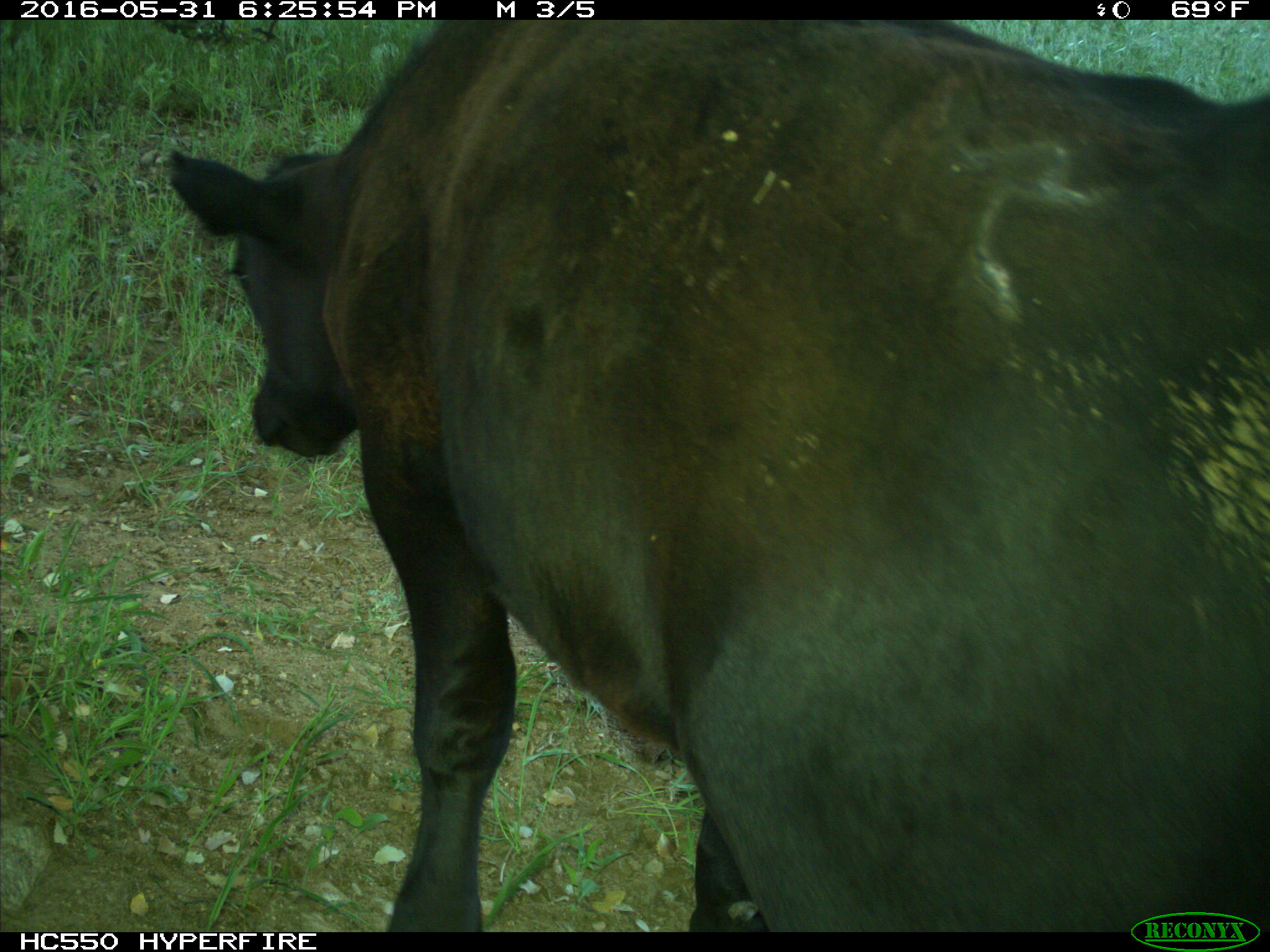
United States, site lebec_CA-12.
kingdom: Animalia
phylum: Chordata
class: Mammalia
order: Artiodactyla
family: Bovidae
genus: Bos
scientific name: Bos taurus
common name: domestic cow